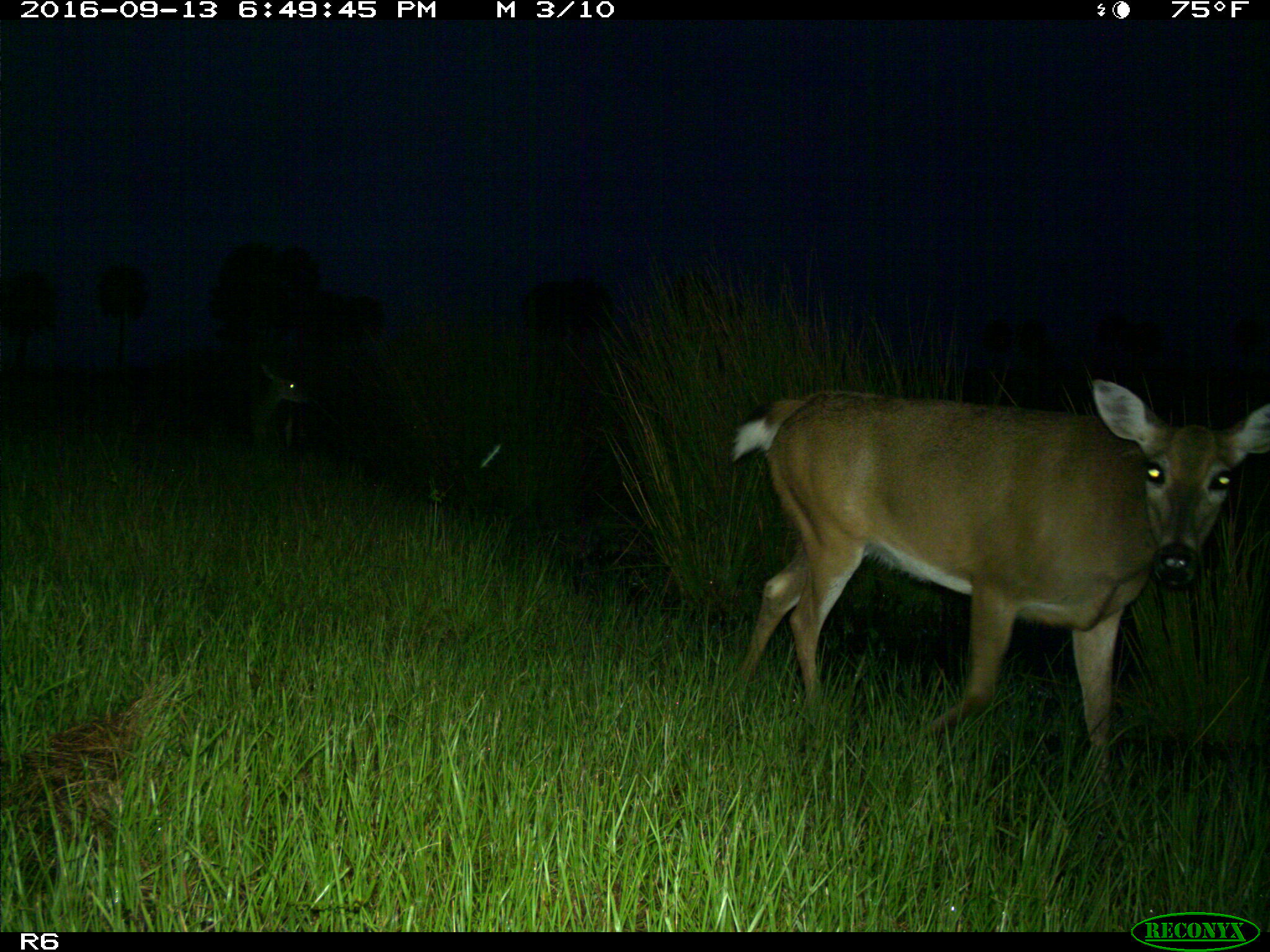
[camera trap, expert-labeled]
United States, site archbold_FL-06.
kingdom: Animalia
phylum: Chordata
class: Mammalia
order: Artiodactyla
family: Cervidae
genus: Odocoileus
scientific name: Odocoileus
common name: deer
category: unidentified deer